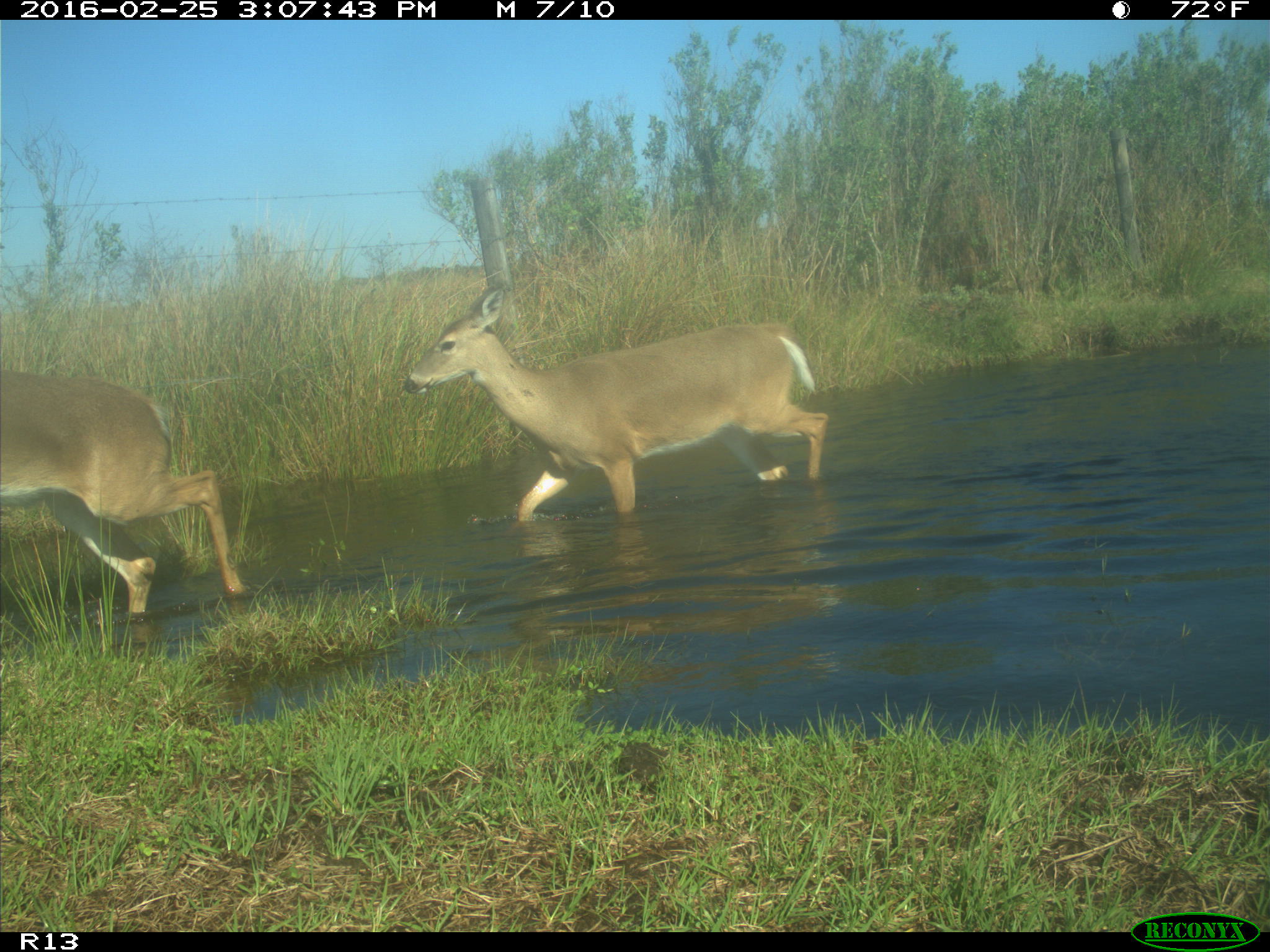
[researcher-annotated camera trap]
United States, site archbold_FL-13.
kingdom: Animalia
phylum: Chordata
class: Mammalia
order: Artiodactyla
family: Cervidae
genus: Odocoileus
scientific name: Odocoileus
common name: deer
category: unidentified deer